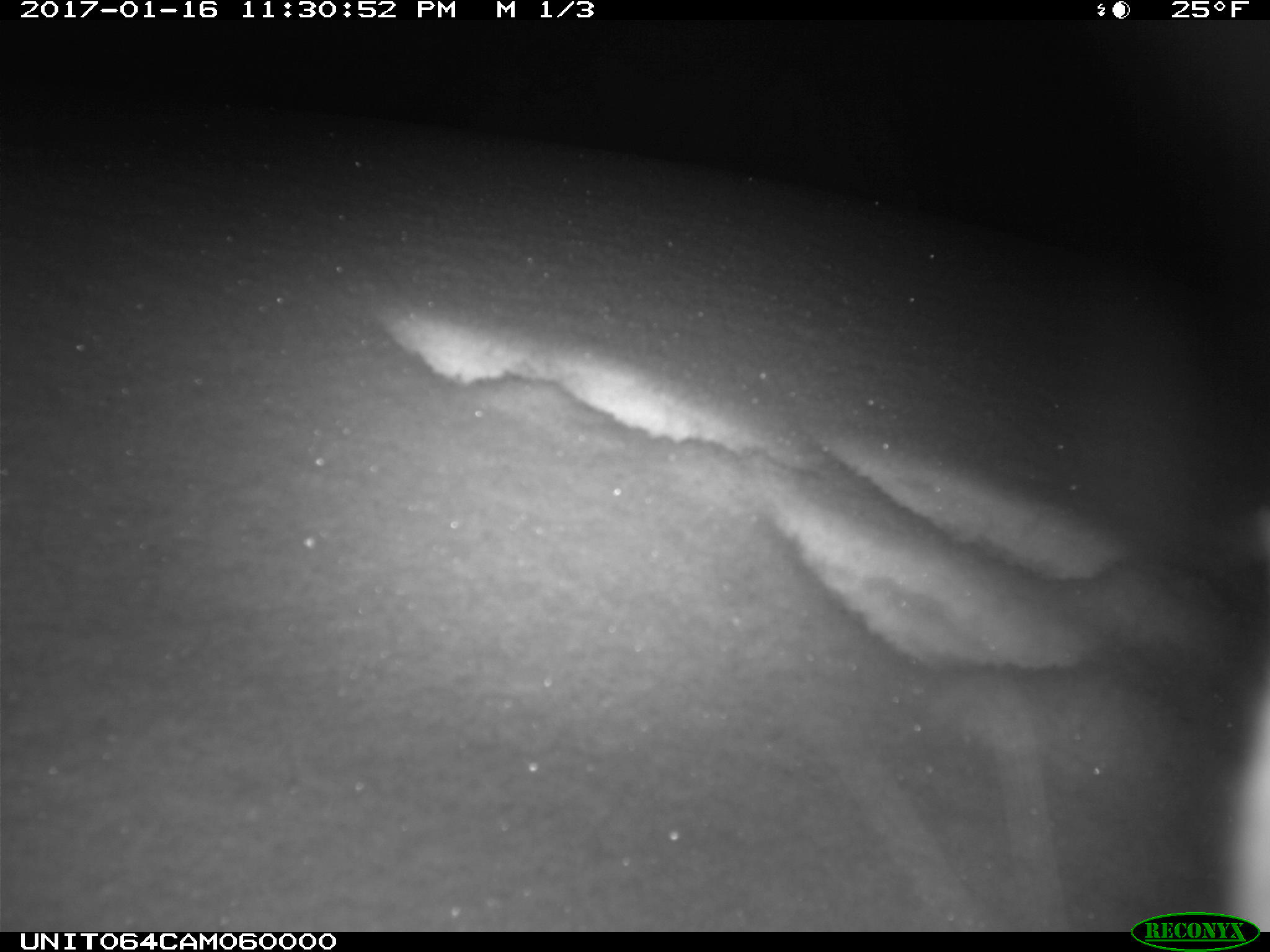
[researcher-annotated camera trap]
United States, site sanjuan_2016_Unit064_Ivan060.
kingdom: Animalia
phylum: Chordata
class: Mammalia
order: Lagomorpha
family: Leporidae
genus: Lepus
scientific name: Lepus americanus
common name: snowshoe hare